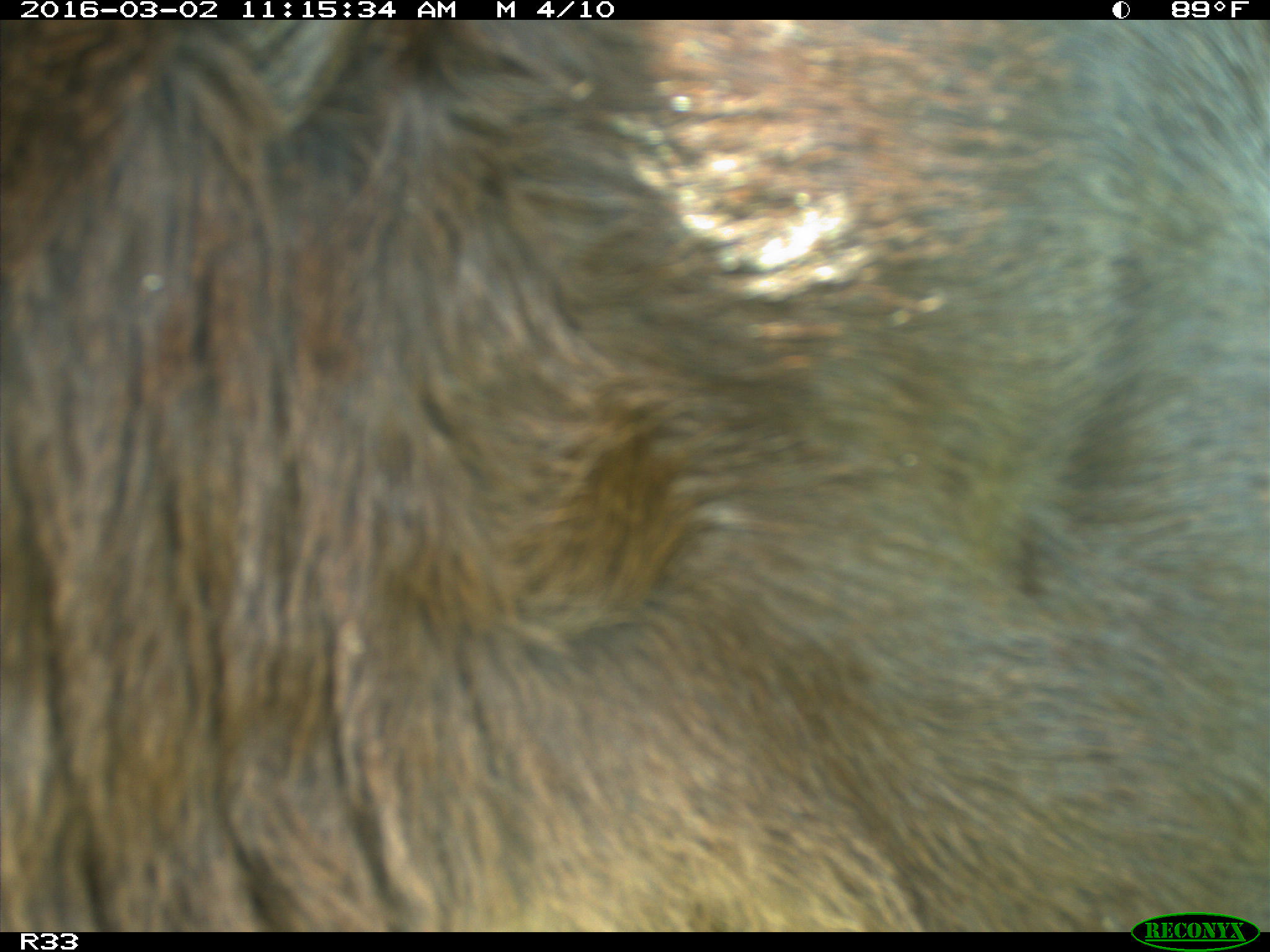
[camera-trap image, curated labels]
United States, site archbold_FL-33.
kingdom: Animalia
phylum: Chordata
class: Mammalia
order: Artiodactyla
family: Bovidae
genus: Bos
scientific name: Bos taurus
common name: domestic cow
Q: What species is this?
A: Bos taurus (domestic cow).